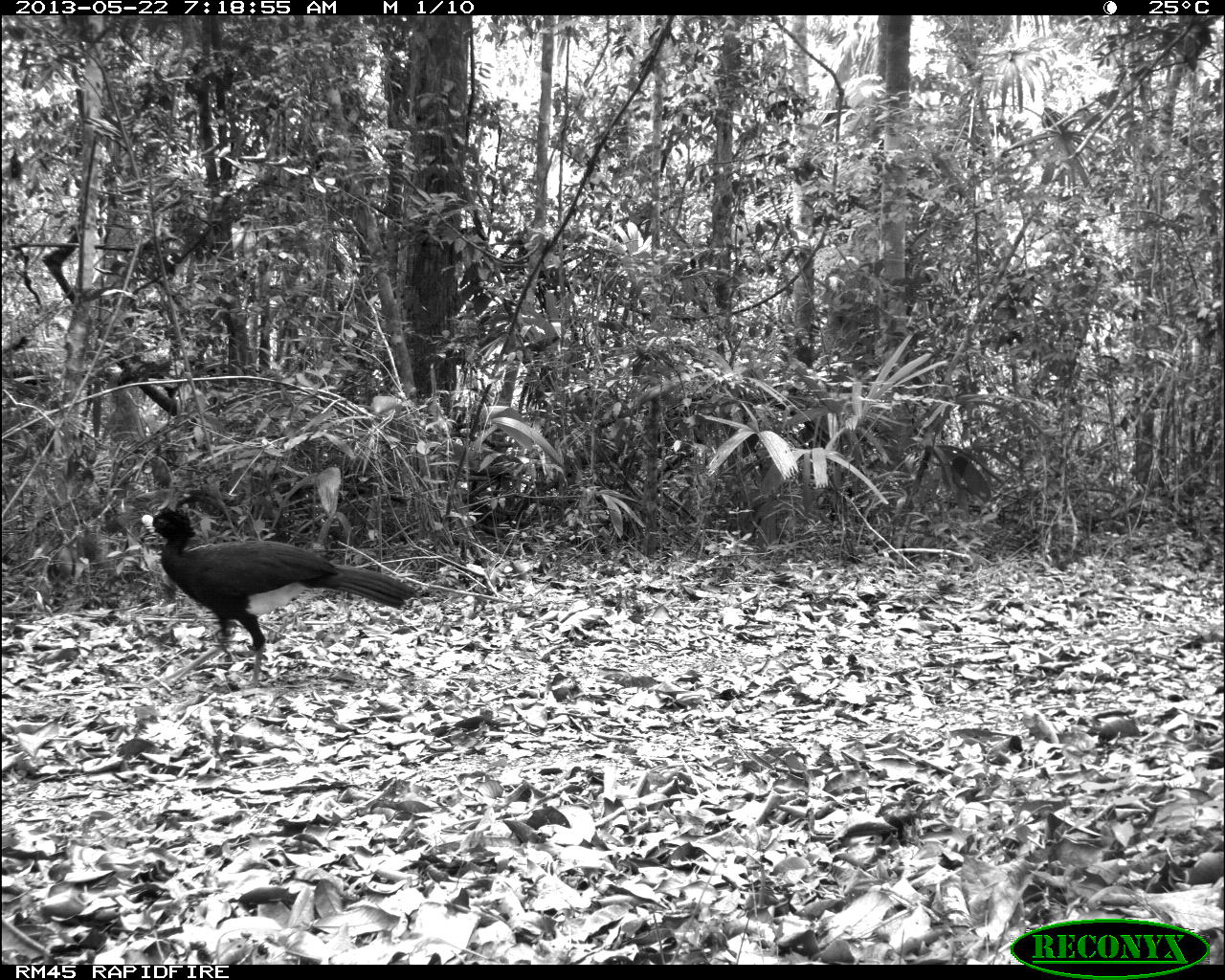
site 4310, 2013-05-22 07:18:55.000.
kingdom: Animalia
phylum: Chordata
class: Aves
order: Galliformes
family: Cracidae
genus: Crax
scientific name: Crax rubra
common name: great curassow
Crax rubra (great curassow), count 1, sex male.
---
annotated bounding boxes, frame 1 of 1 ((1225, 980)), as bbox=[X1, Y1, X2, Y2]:
crax rubra: bbox=[139, 505, 419, 688]